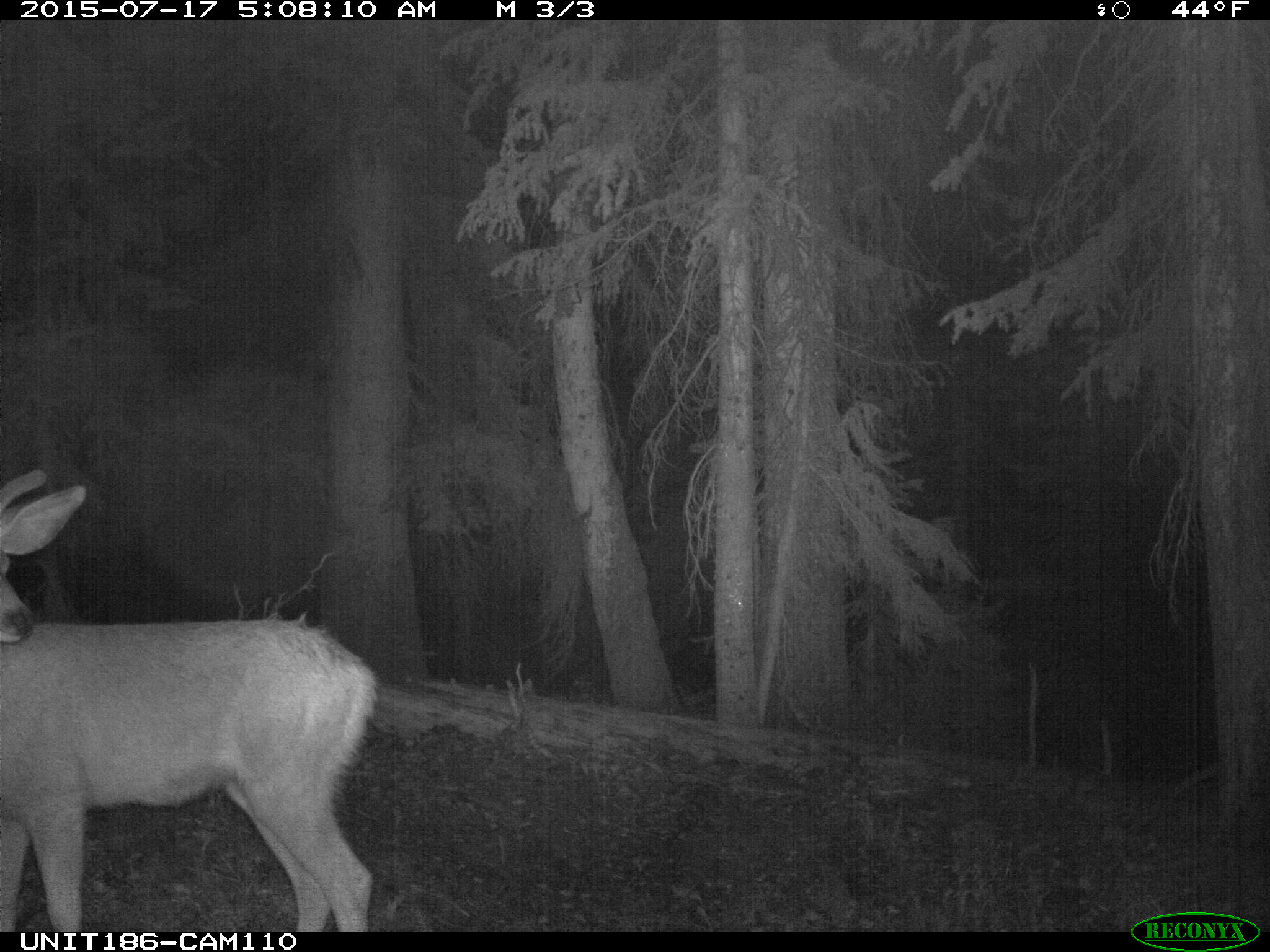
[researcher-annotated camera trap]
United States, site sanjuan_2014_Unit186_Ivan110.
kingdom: Animalia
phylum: Chordata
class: Mammalia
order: Artiodactyla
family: Cervidae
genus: Odocoileus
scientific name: Odocoileus hemionus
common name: mule deer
Odocoileus hemionus (mule deer).